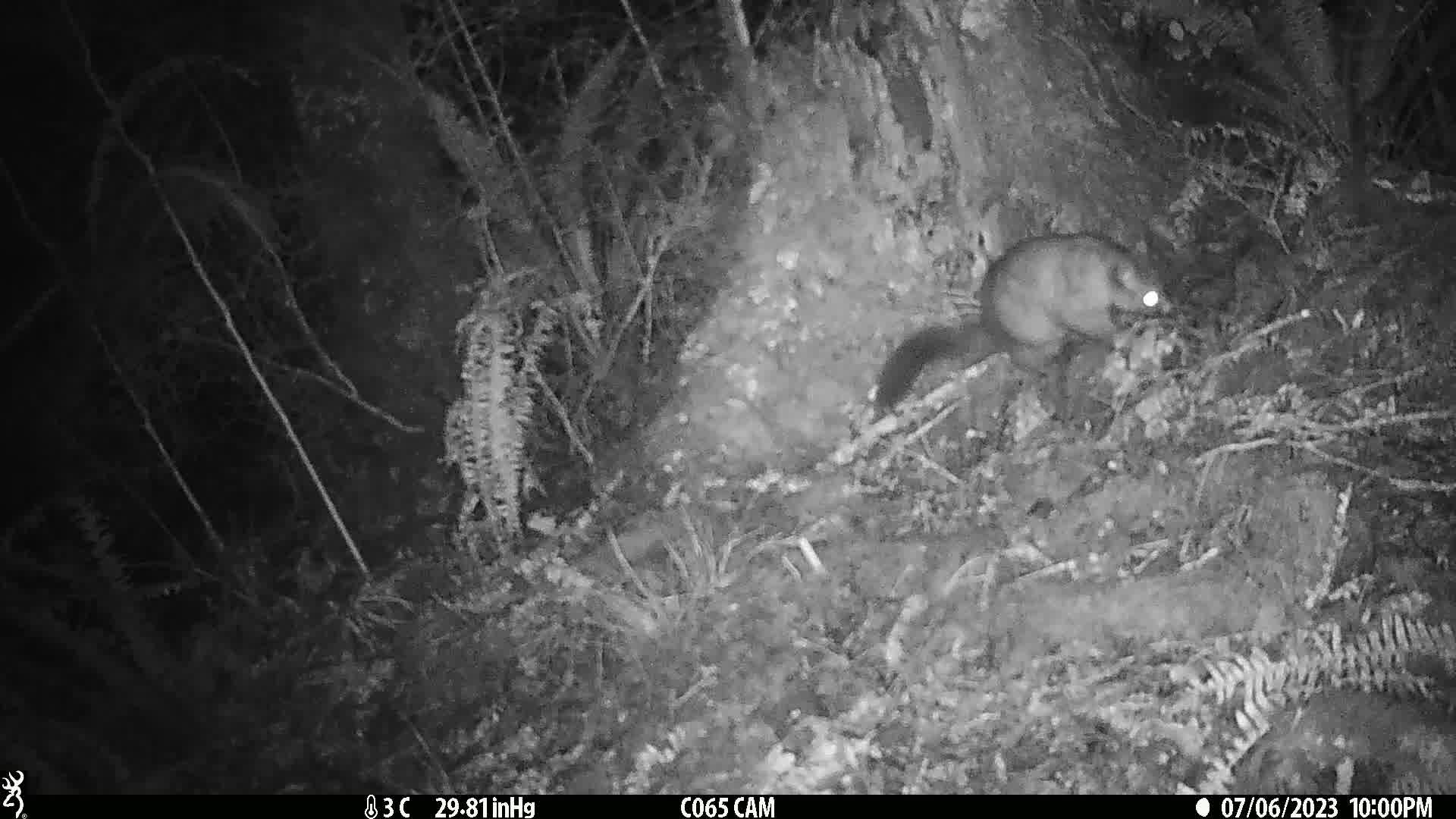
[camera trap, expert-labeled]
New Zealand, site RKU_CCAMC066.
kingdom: Animalia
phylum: Chordata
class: Mammalia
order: Diprotodontia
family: Phalangeridae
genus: Trichosurus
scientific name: Trichosurus vulpecula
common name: common brushtail possum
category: possum